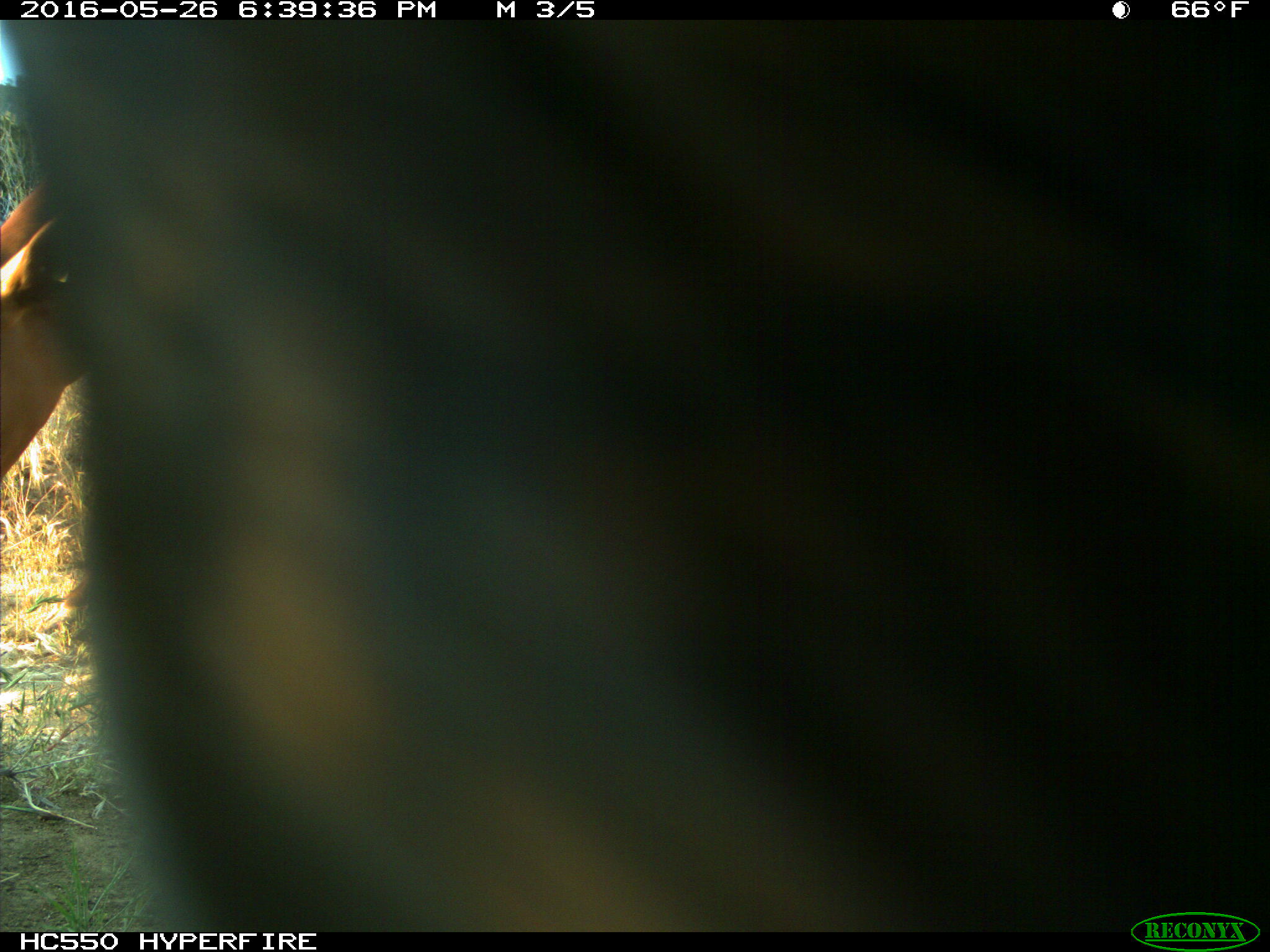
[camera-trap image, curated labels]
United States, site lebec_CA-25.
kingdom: Animalia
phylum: Chordata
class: Mammalia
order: Artiodactyla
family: Bovidae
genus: Bos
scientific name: Bos taurus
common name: domestic cow